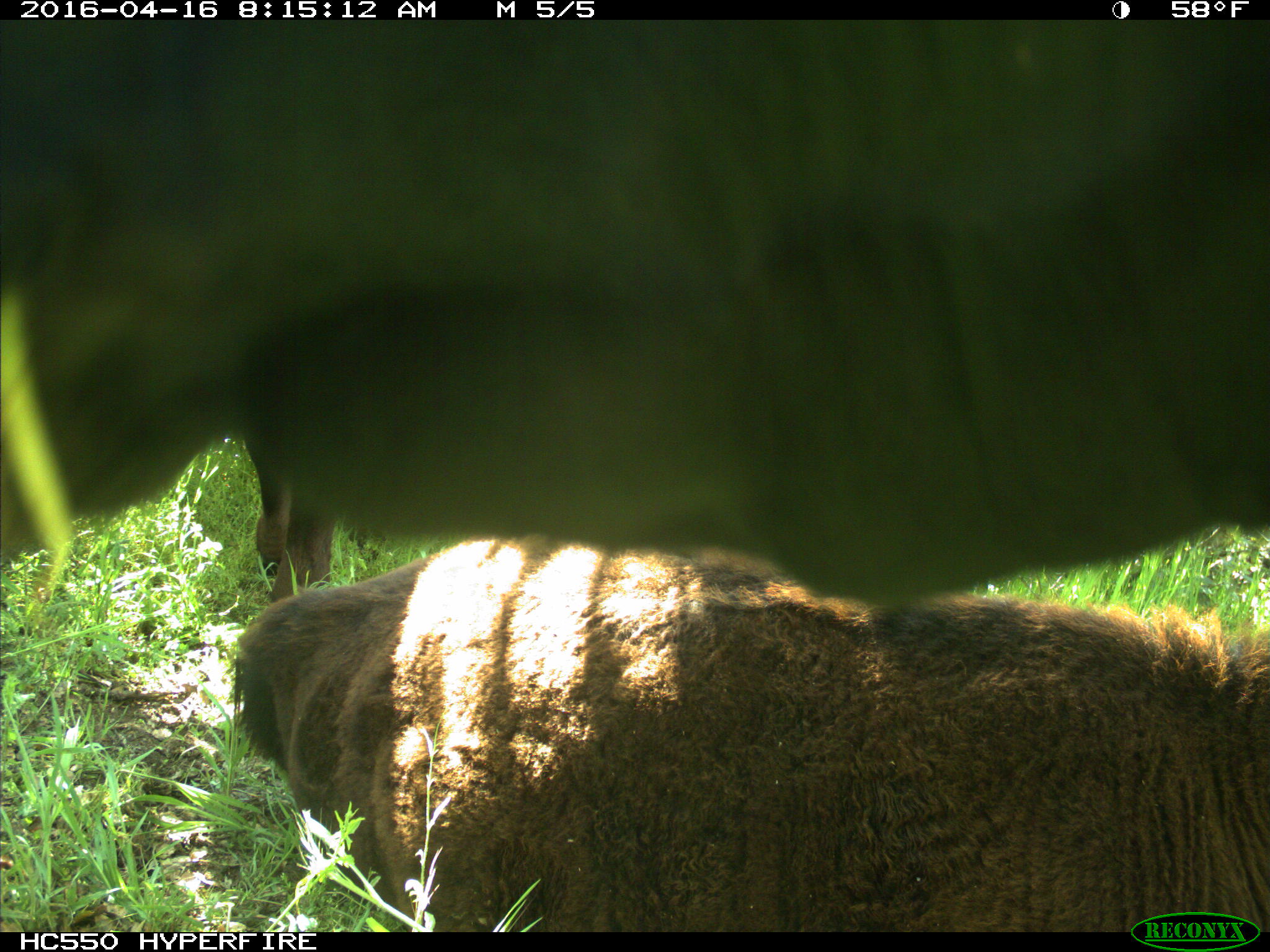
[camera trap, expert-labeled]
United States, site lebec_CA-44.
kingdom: Animalia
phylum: Chordata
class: Mammalia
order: Artiodactyla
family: Bovidae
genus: Bos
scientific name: Bos taurus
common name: domestic cow